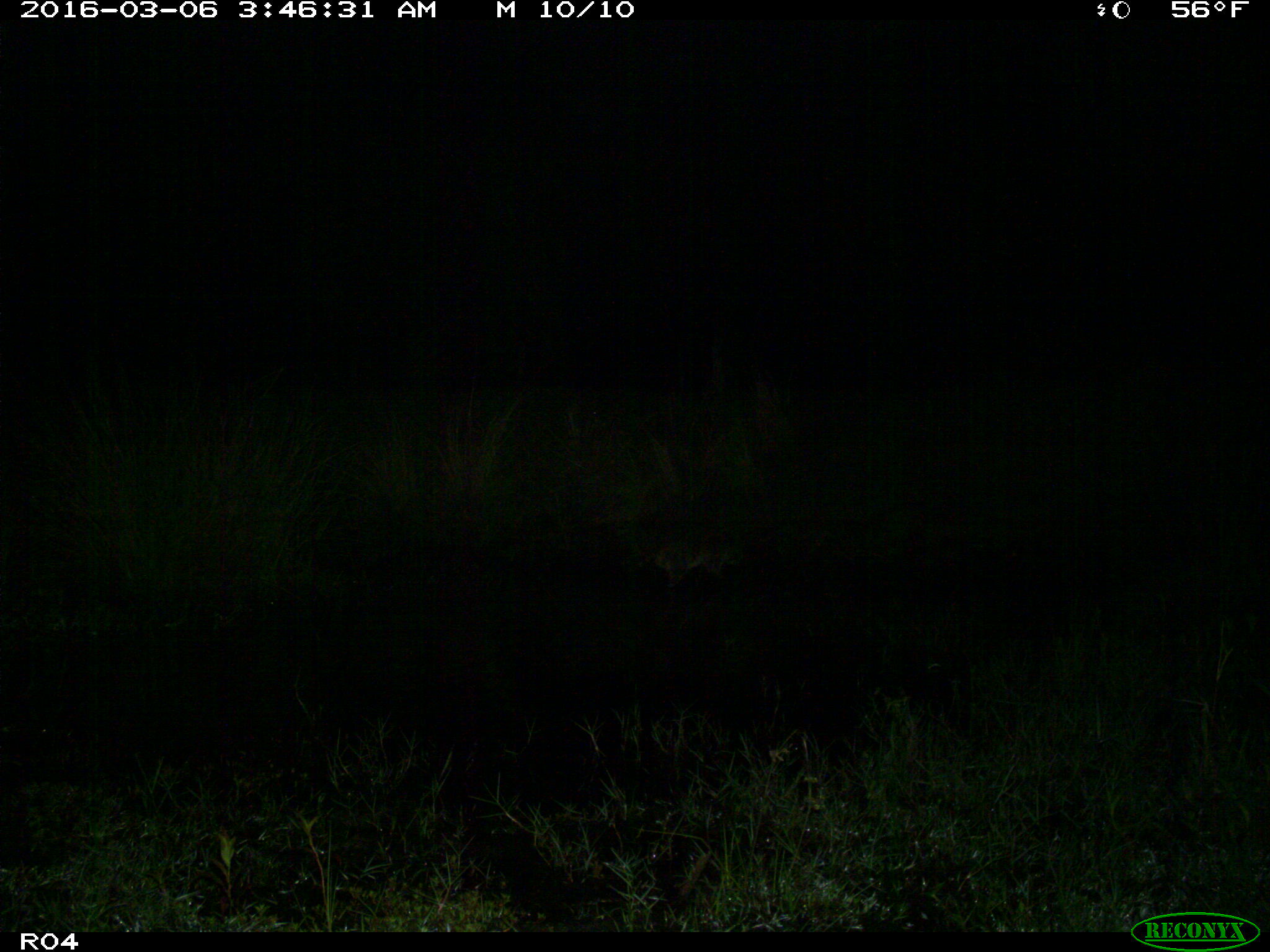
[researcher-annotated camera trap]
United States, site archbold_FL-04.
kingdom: Animalia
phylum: Chordata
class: Mammalia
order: Carnivora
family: Procyonidae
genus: Procyon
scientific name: Procyon lotor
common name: common raccoon